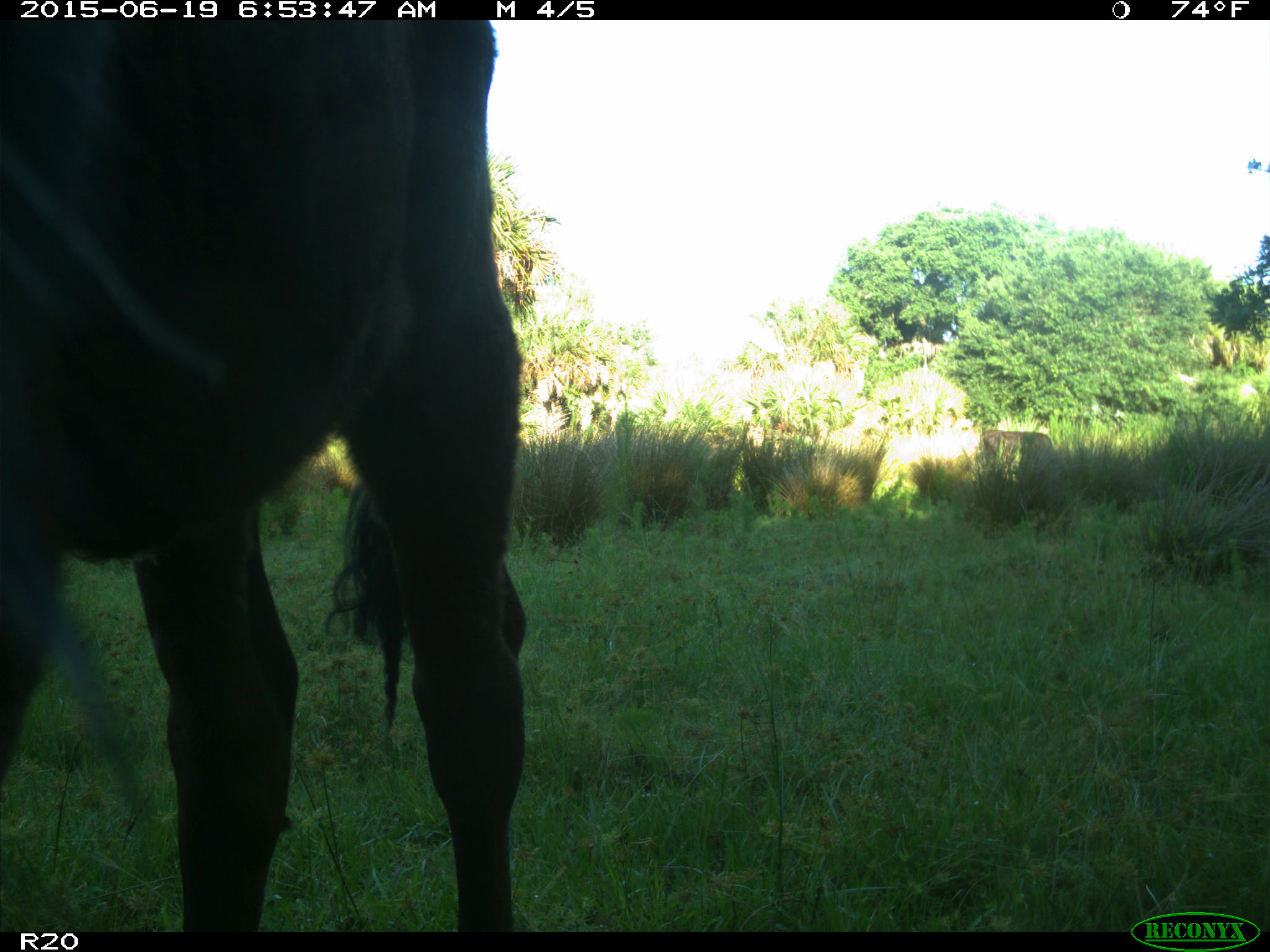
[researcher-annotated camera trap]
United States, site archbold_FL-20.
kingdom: Animalia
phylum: Chordata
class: Mammalia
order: Artiodactyla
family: Bovidae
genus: Bos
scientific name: Bos taurus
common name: domestic cow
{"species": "Bos taurus (domestic cow)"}